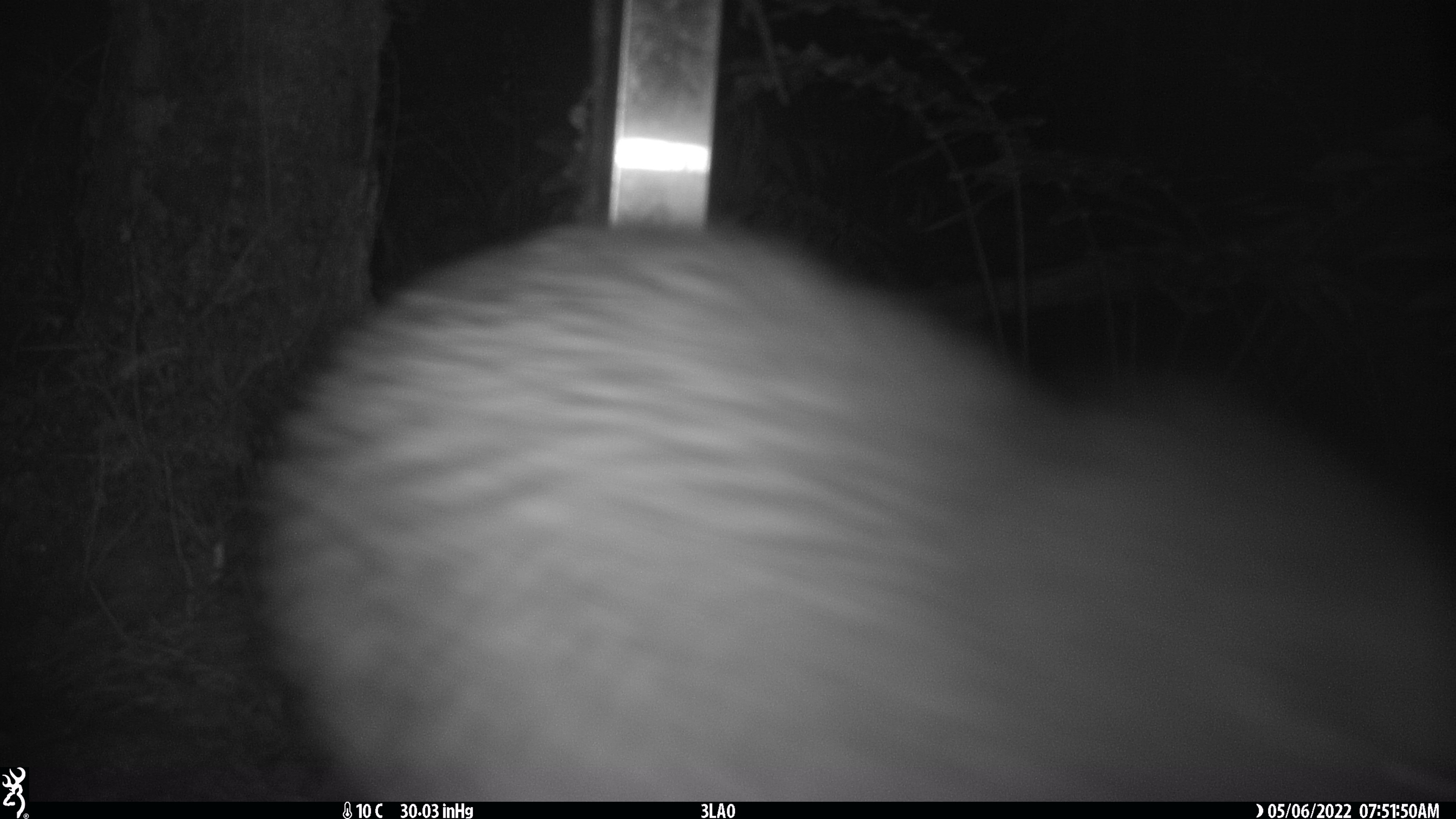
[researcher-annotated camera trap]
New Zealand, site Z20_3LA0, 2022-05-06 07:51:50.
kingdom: Animalia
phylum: Chordata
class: Aves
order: Apterygiformes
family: Apterygidae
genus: Apteryx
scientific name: Apteryx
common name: kiwi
Kiwi (Apteryx).